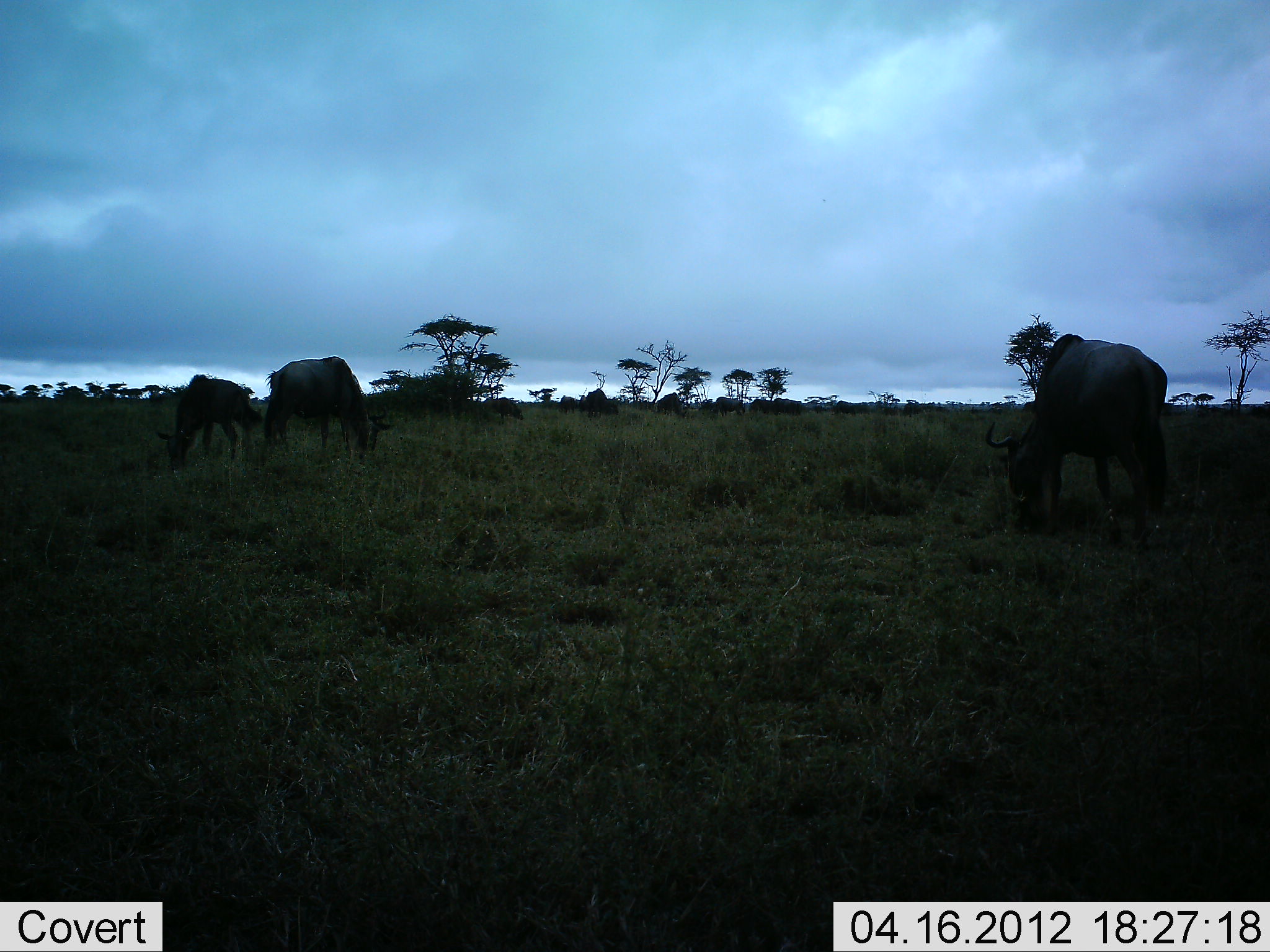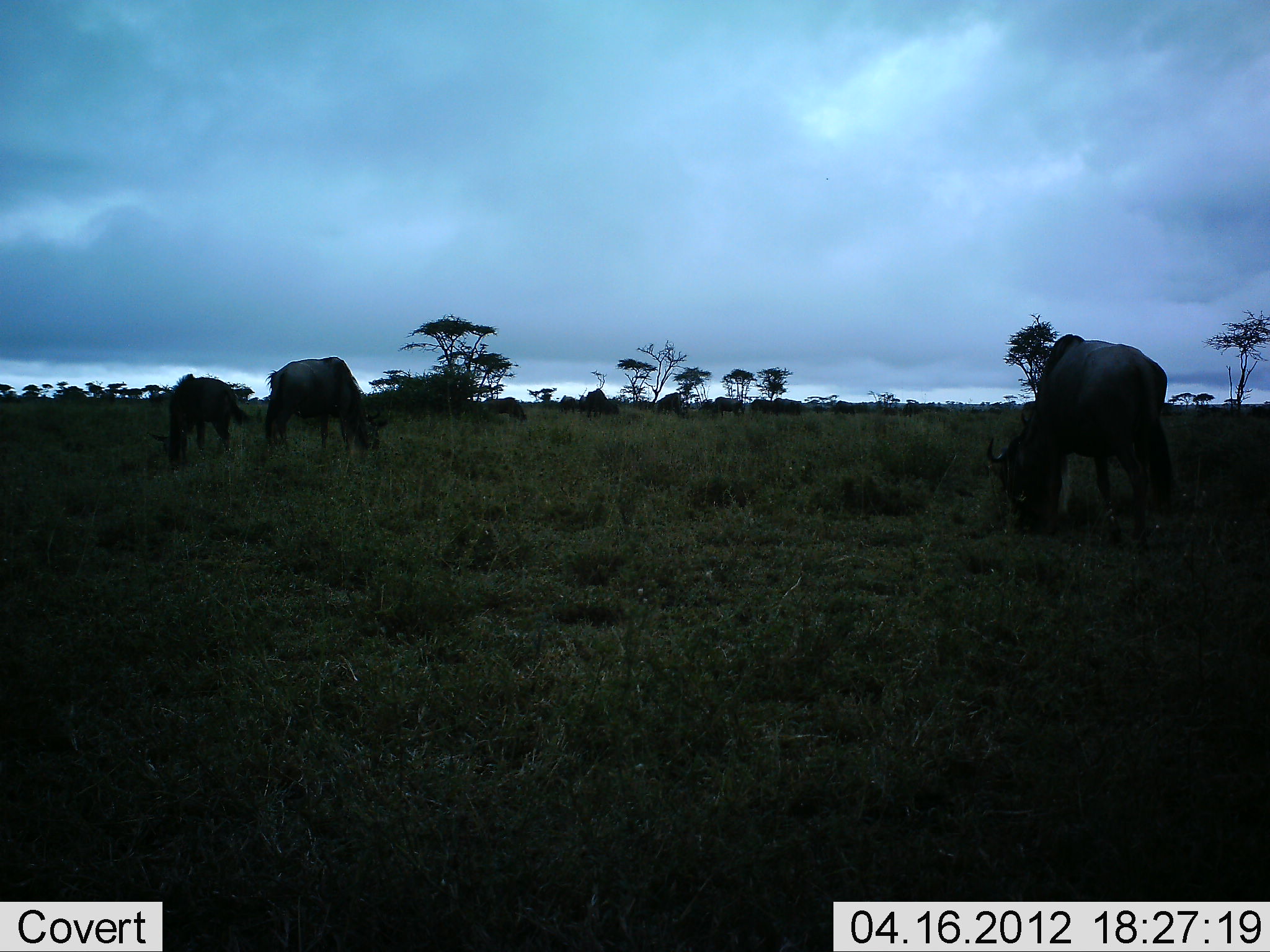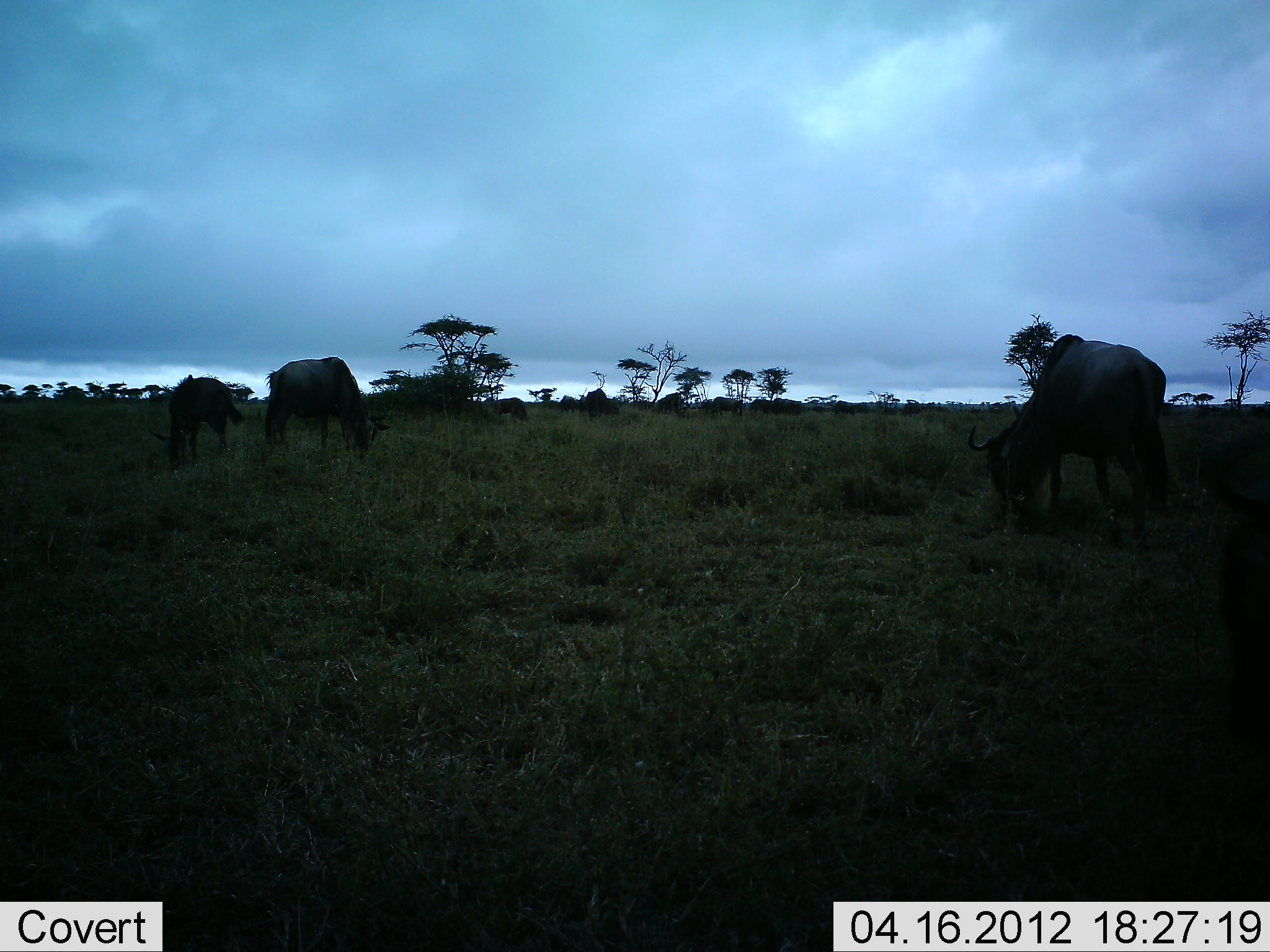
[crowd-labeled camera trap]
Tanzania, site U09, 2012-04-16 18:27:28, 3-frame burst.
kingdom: Animalia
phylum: Chordata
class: Mammalia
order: Artiodactyla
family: Bovidae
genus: Connochaetes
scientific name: Connochaetes taurinus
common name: blue wildebeest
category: wildebeest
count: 4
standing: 22%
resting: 0%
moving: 4%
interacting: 0%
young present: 4%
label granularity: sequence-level